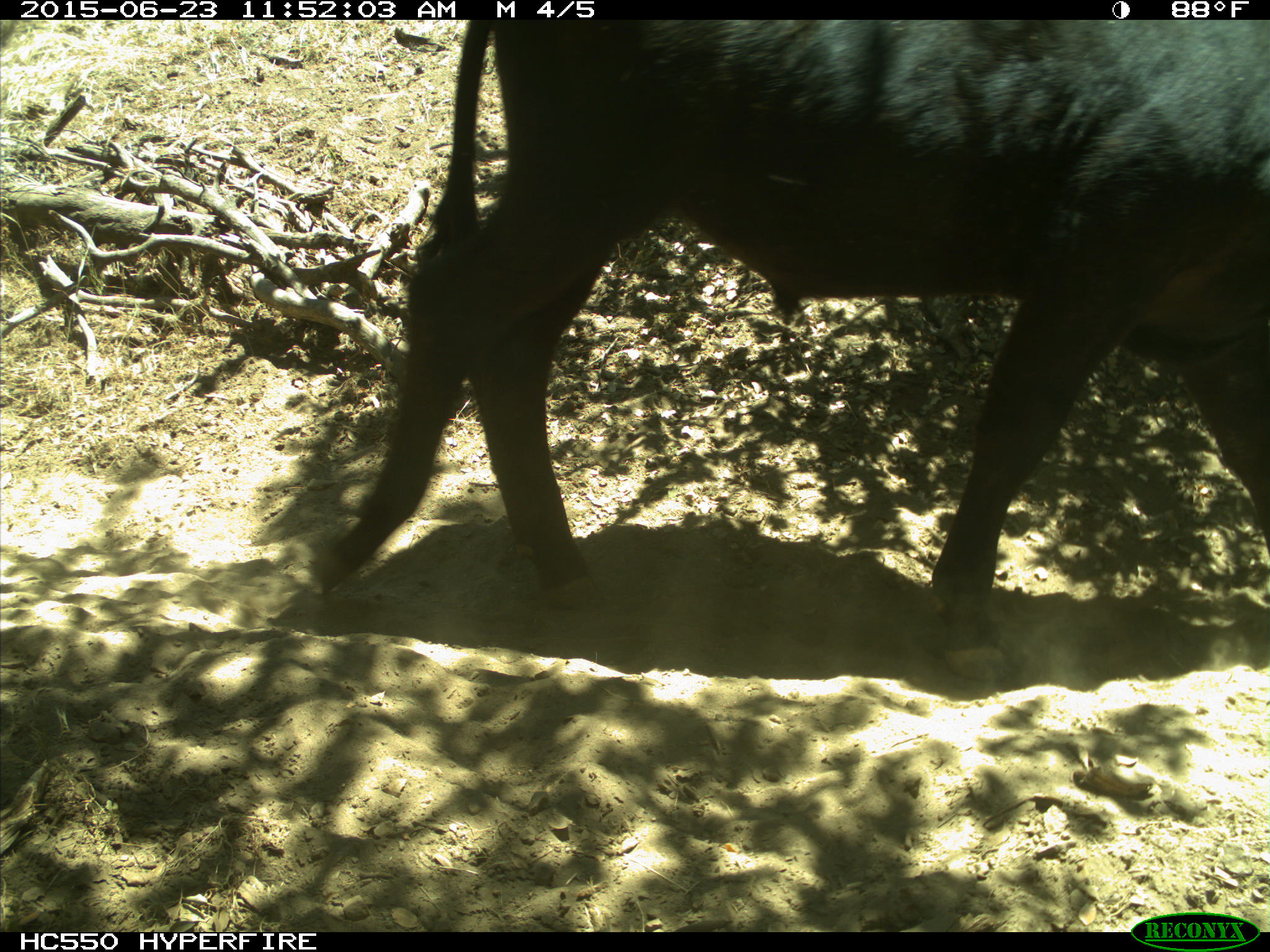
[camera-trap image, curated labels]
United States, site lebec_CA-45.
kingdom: Animalia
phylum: Chordata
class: Mammalia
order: Artiodactyla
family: Bovidae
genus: Bos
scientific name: Bos taurus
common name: domestic cow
Bos taurus (domestic cow).